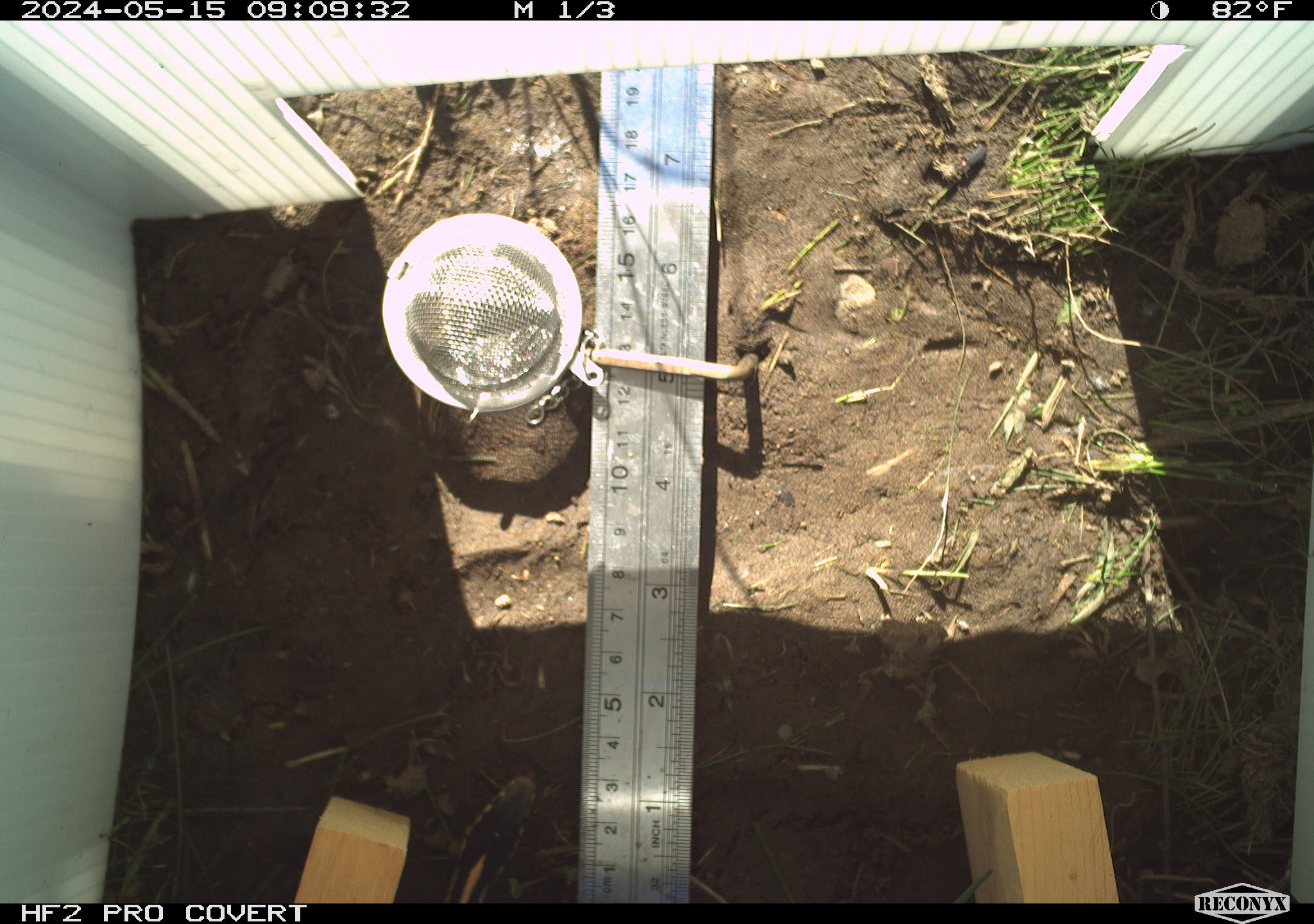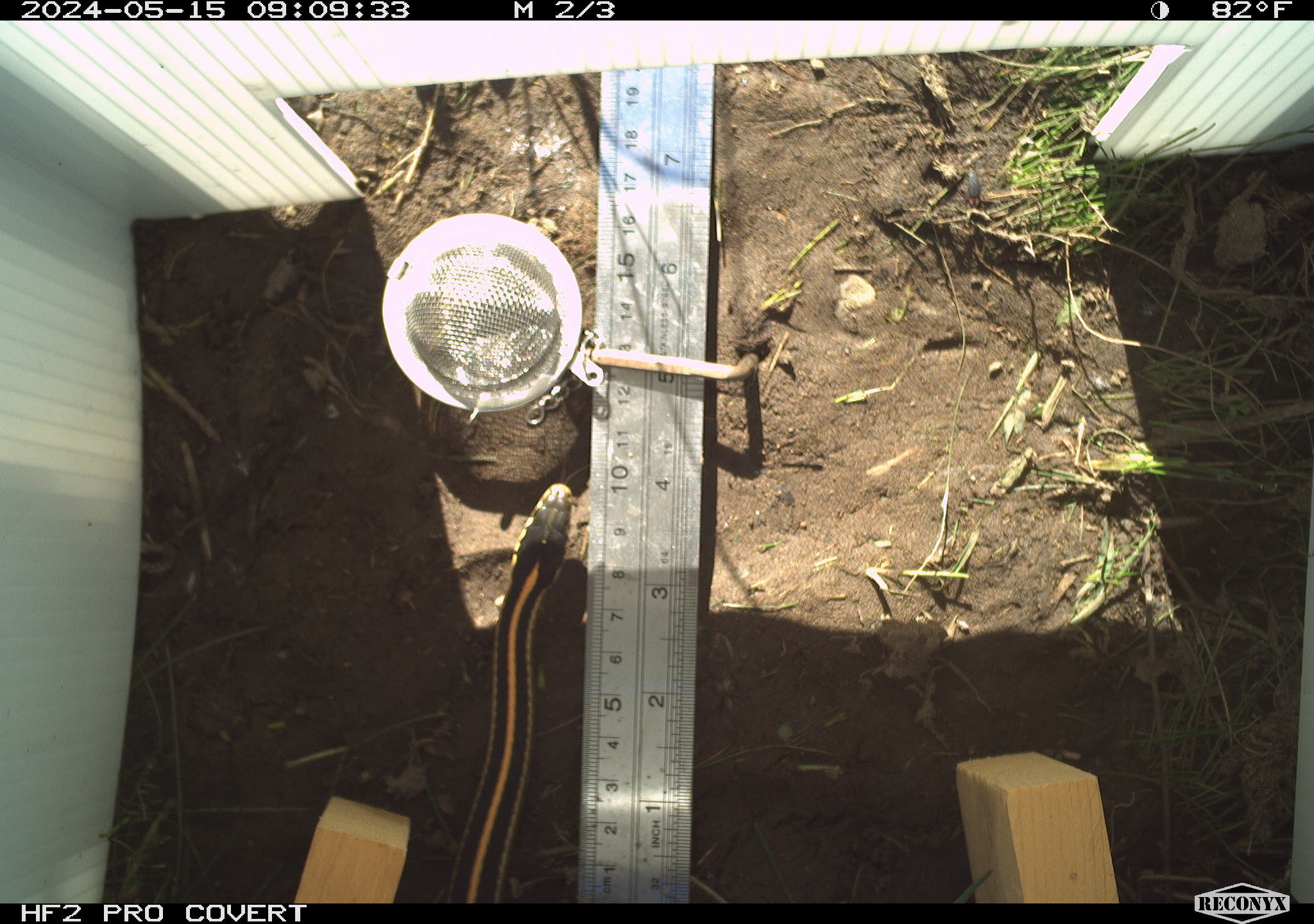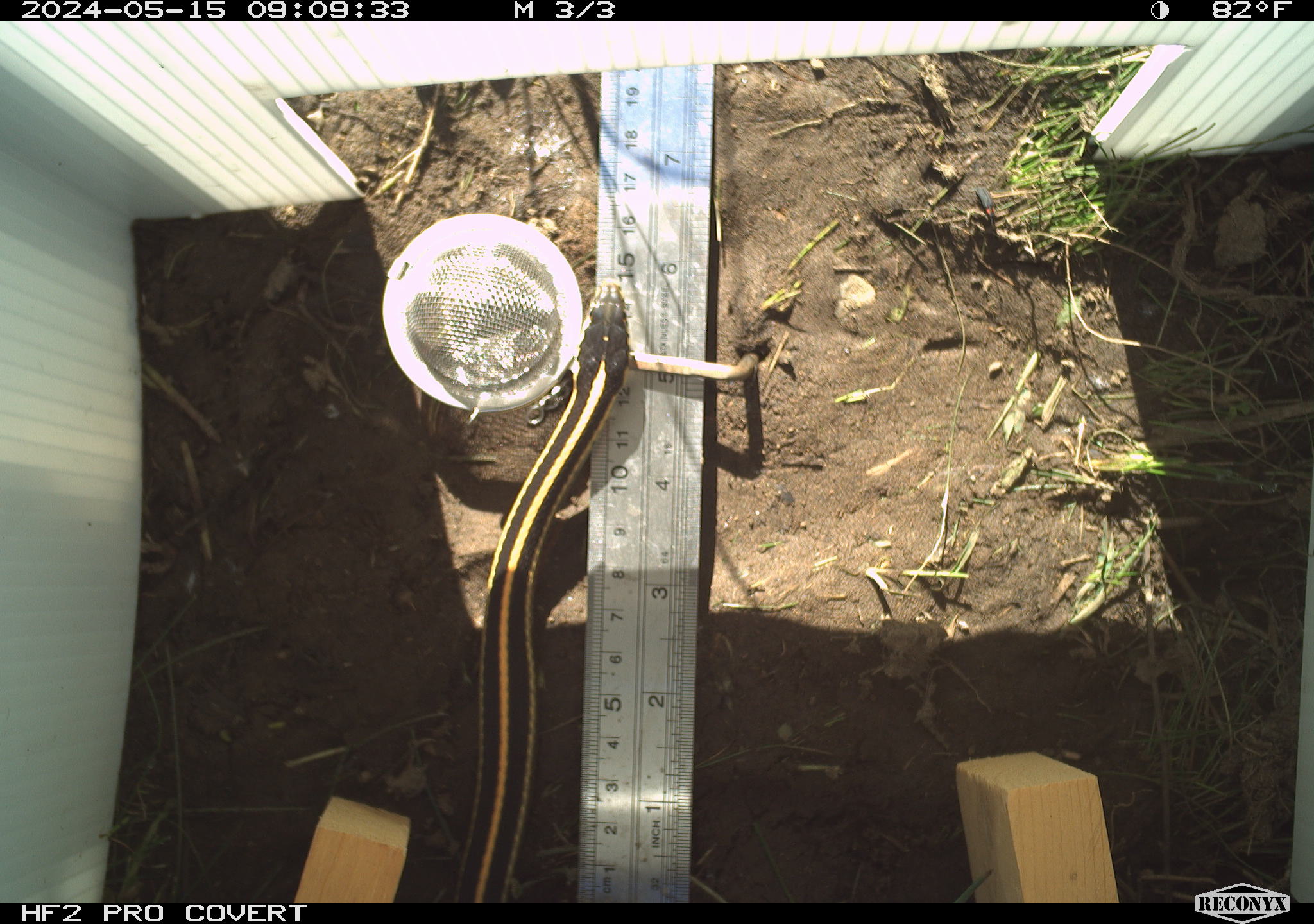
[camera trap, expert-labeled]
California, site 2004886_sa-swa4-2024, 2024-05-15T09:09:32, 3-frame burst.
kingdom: Animalia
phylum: Chordata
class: Reptilia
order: Squamata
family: Colubridae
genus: Thamnophis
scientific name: Thamnophis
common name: american gartersnakes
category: thamnophis species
Thamnophis species (american gartersnakes) (Thamnophis).